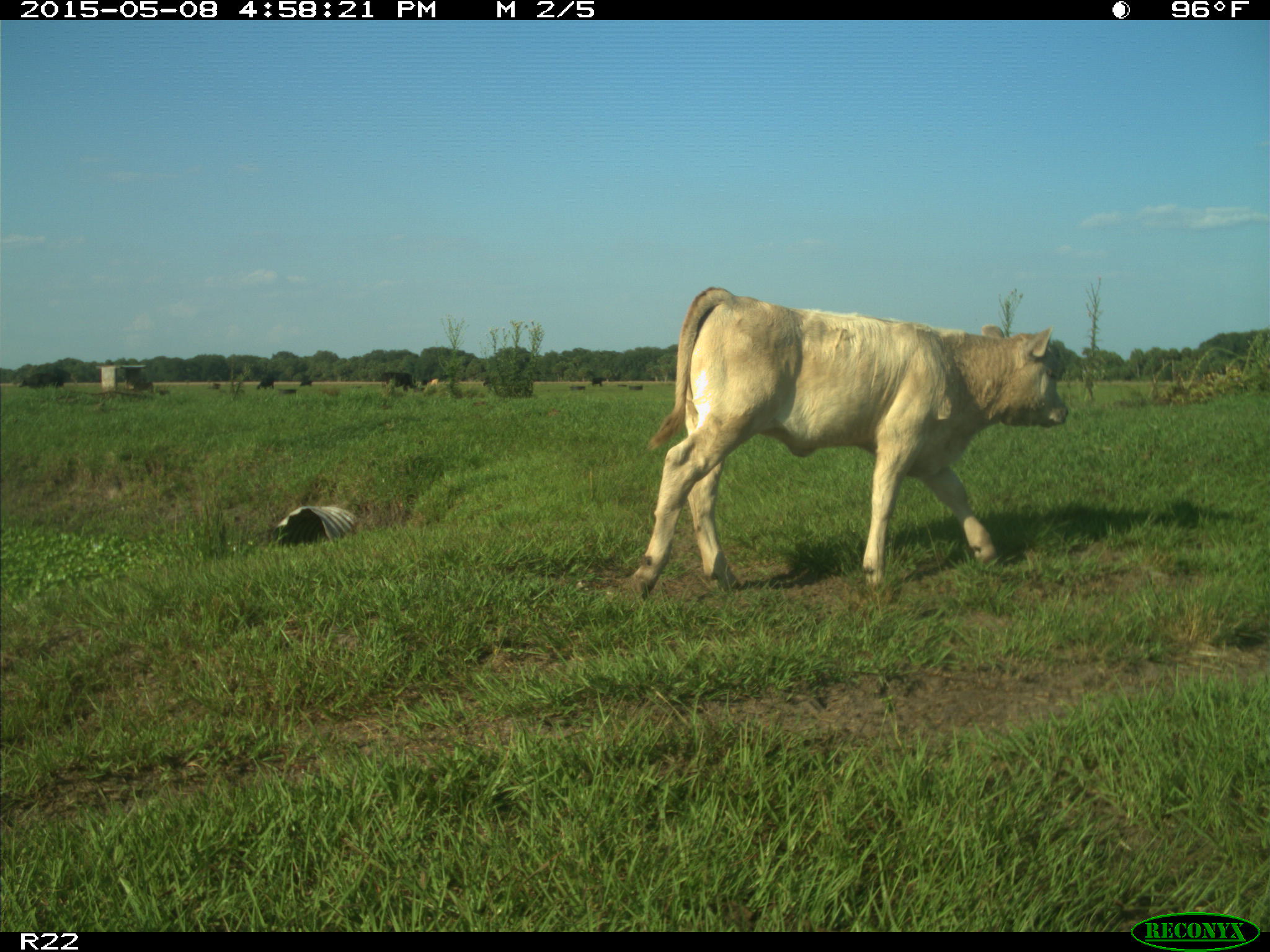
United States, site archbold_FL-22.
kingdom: Animalia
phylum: Chordata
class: Mammalia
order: Artiodactyla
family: Bovidae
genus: Bos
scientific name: Bos taurus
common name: domestic cow